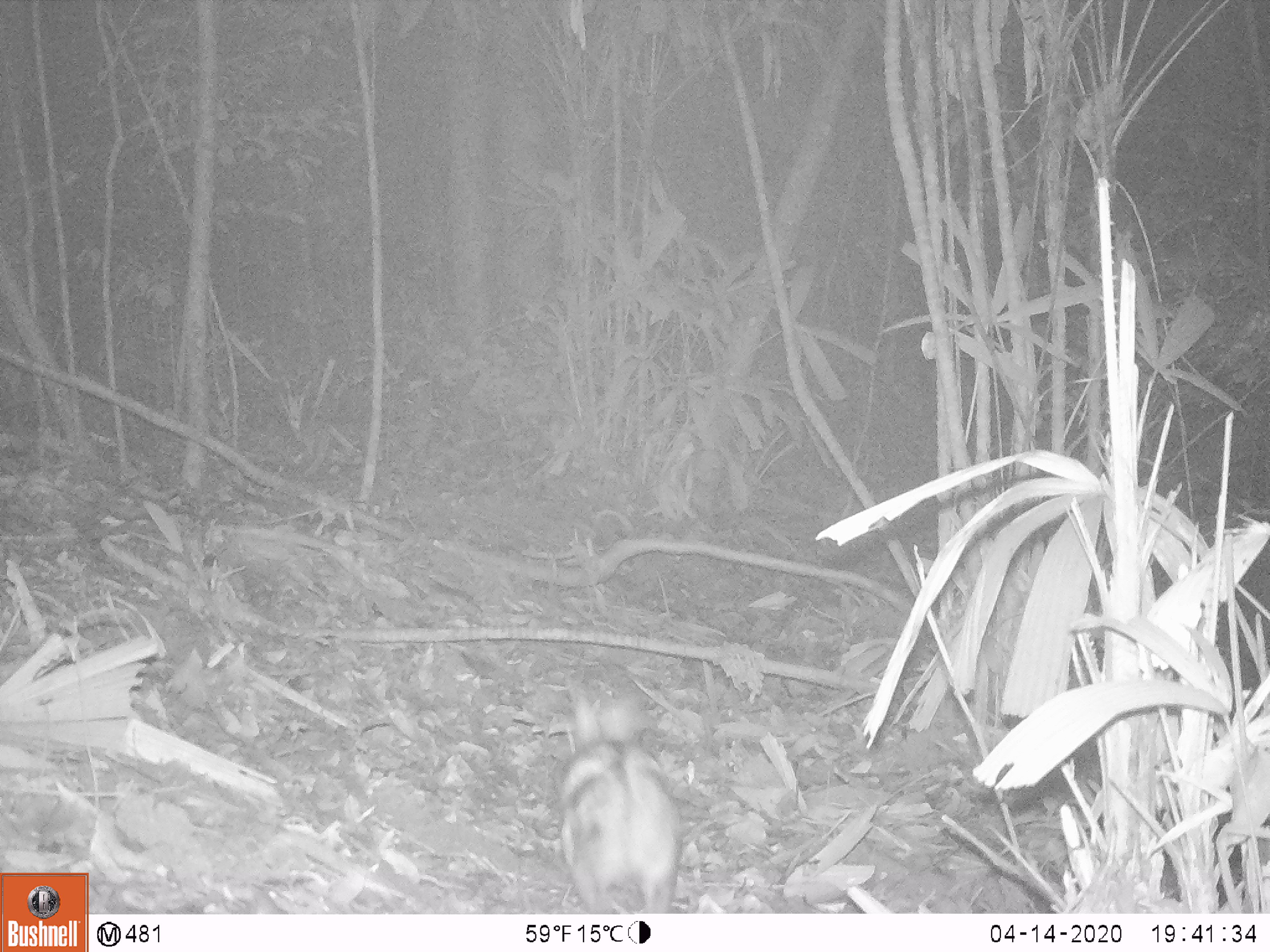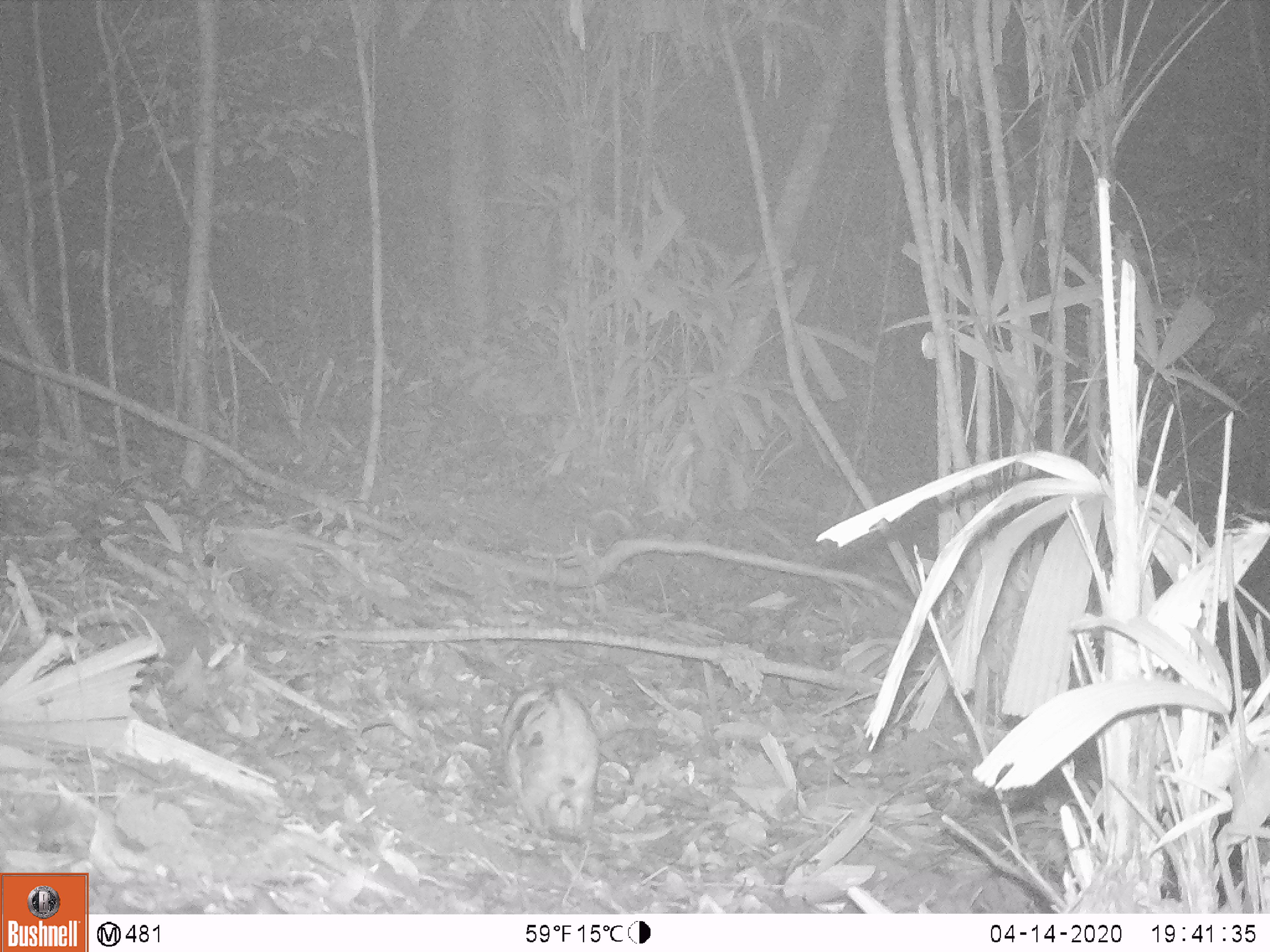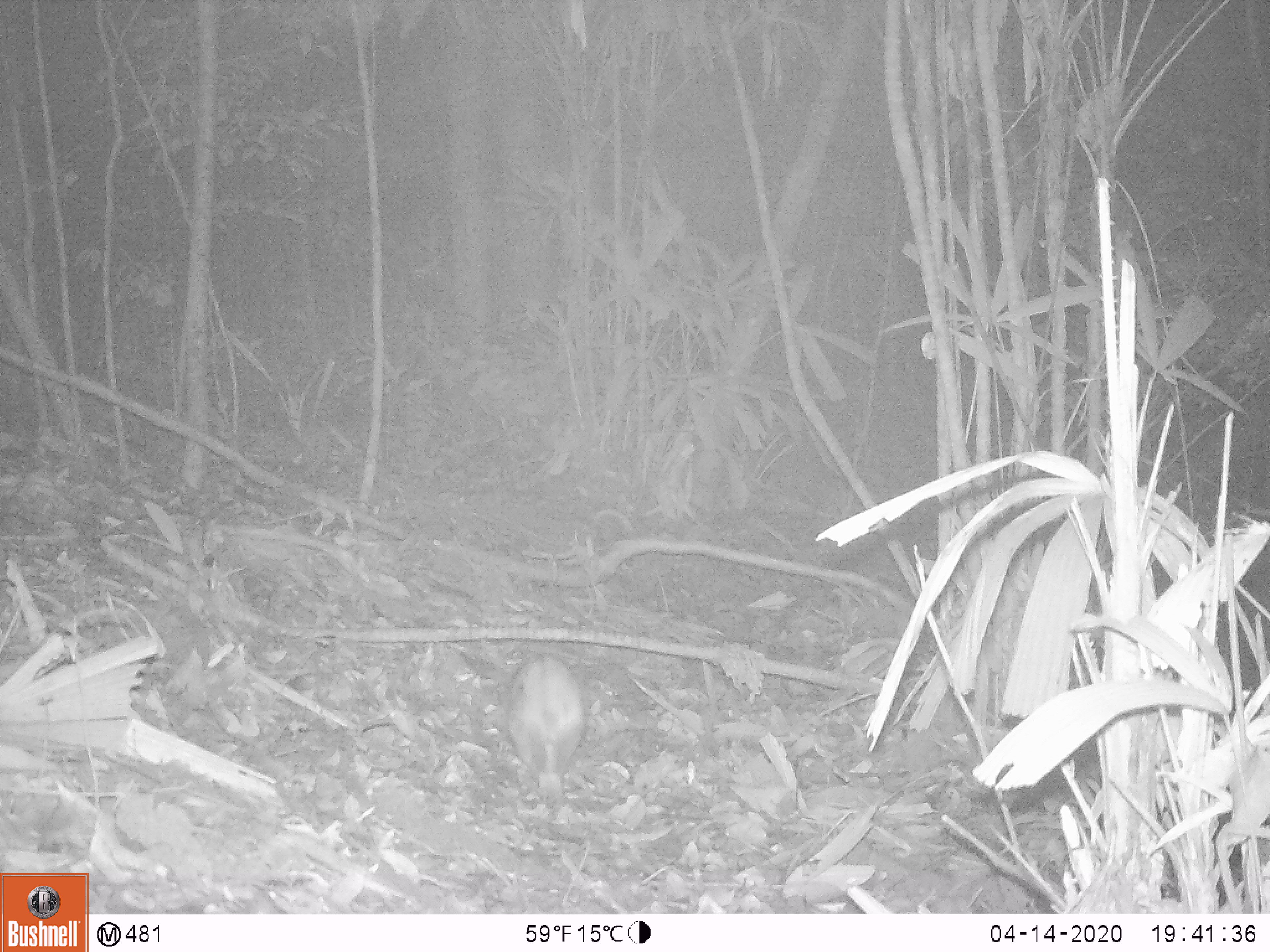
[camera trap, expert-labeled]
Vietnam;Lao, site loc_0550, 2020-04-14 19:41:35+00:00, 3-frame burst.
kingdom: Animalia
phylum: Chordata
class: Mammalia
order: Lagomorpha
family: Leporidae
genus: Nesolagus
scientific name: Nesolagus timminsi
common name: annamite striped rabbit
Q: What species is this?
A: Annamite striped rabbit (Nesolagus timminsi).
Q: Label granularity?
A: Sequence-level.